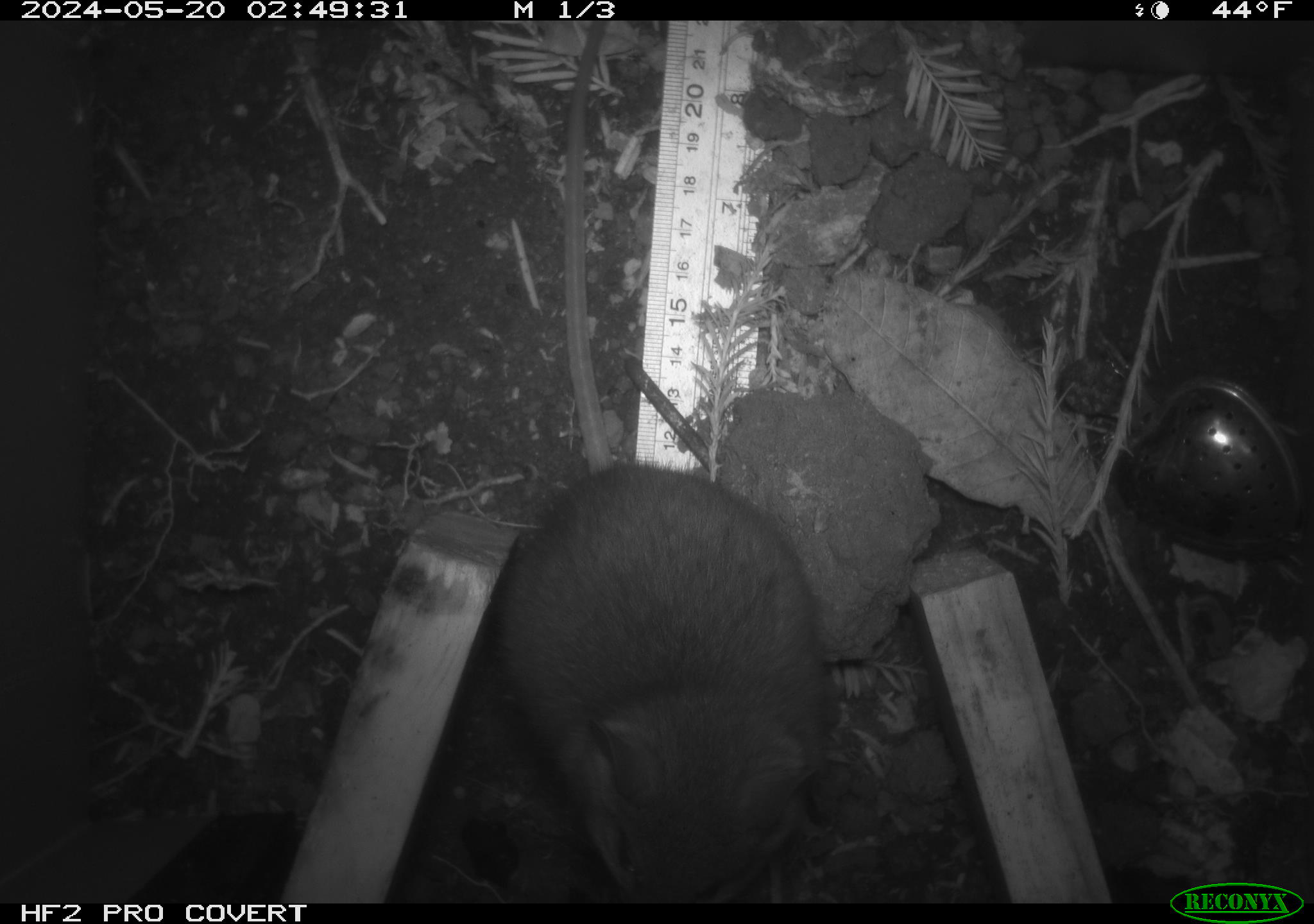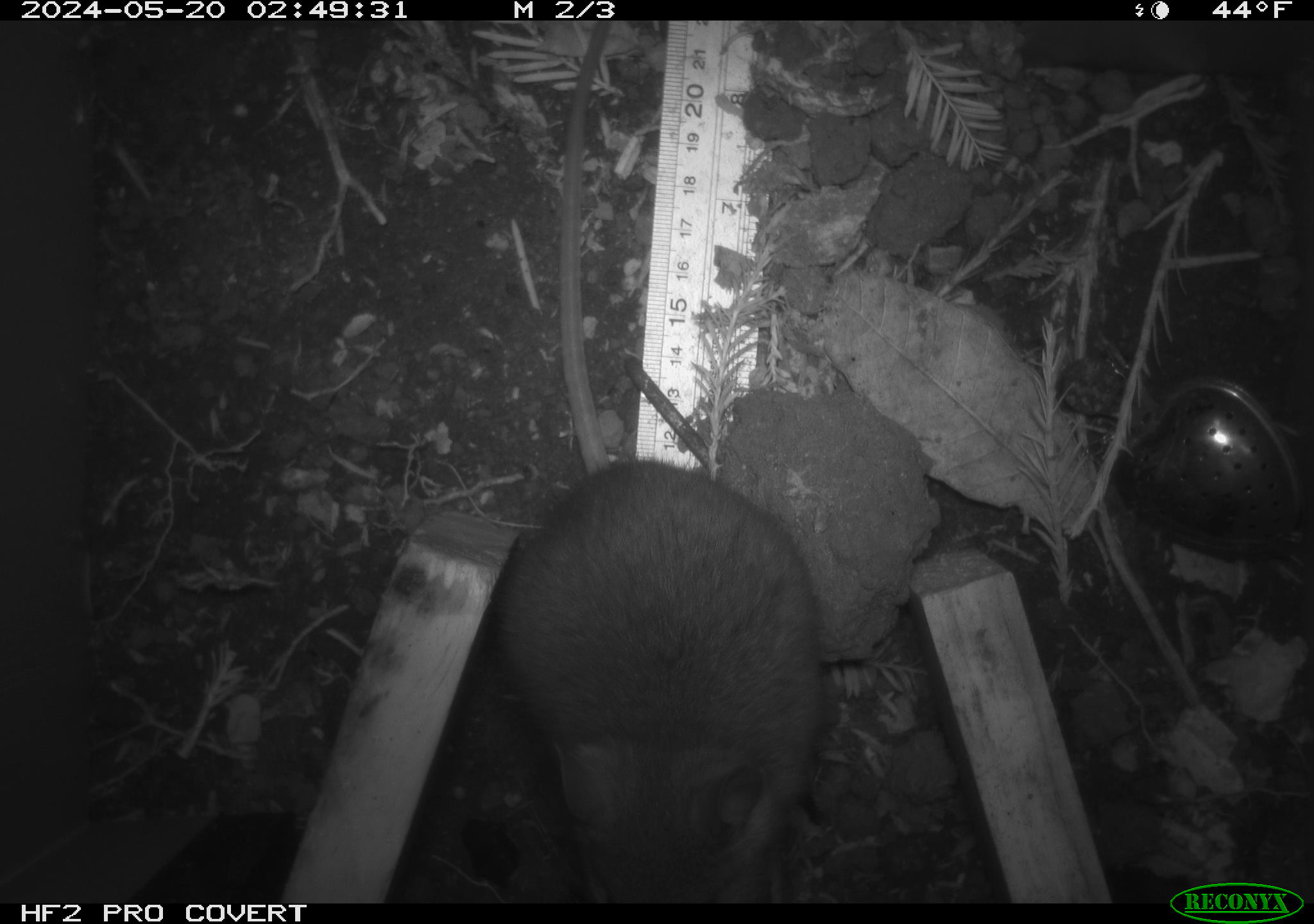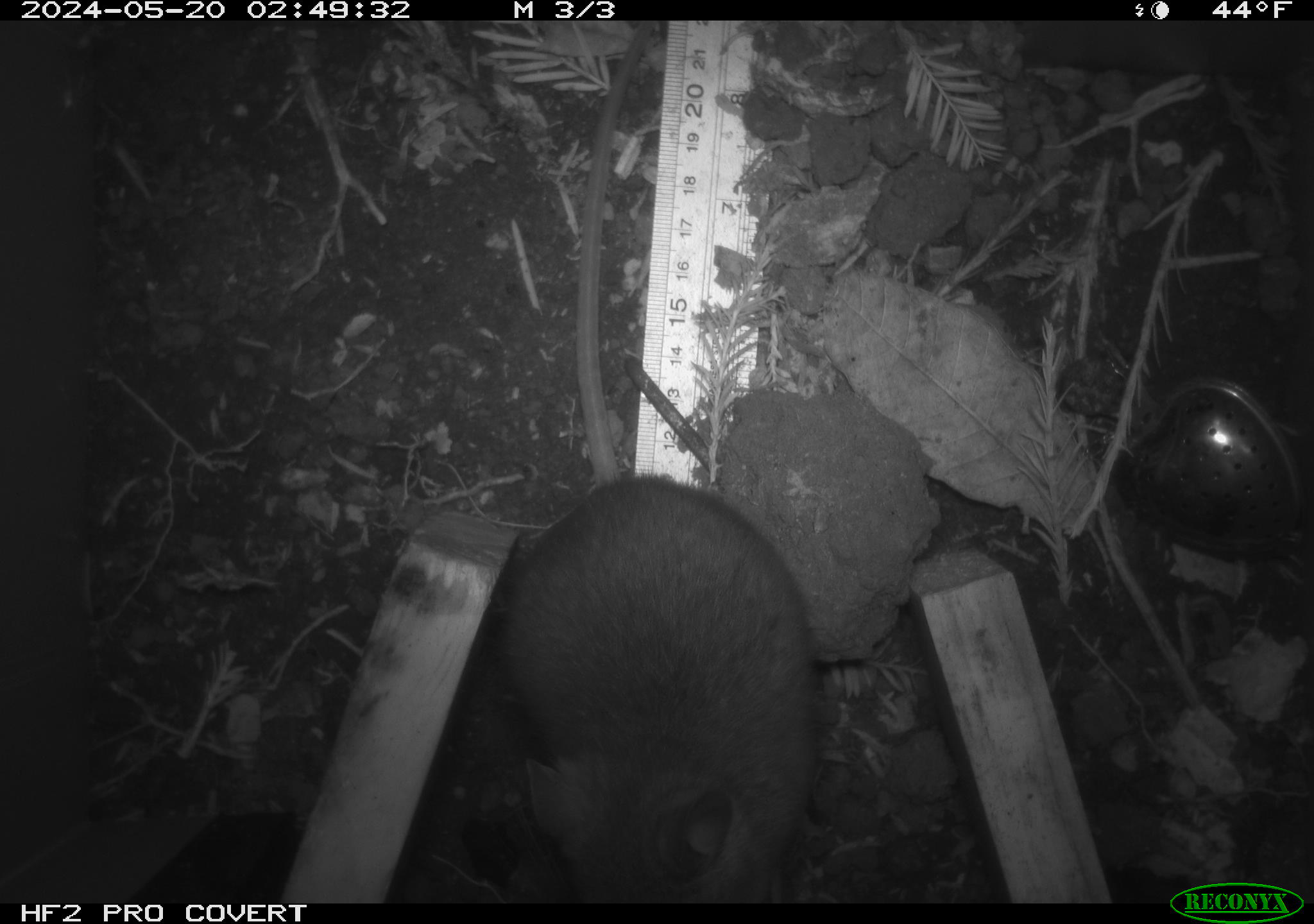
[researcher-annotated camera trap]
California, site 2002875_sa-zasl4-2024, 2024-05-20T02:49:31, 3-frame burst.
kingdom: Animalia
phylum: Chordata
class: Mammalia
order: Rodentia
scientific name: Rodentia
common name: rodent